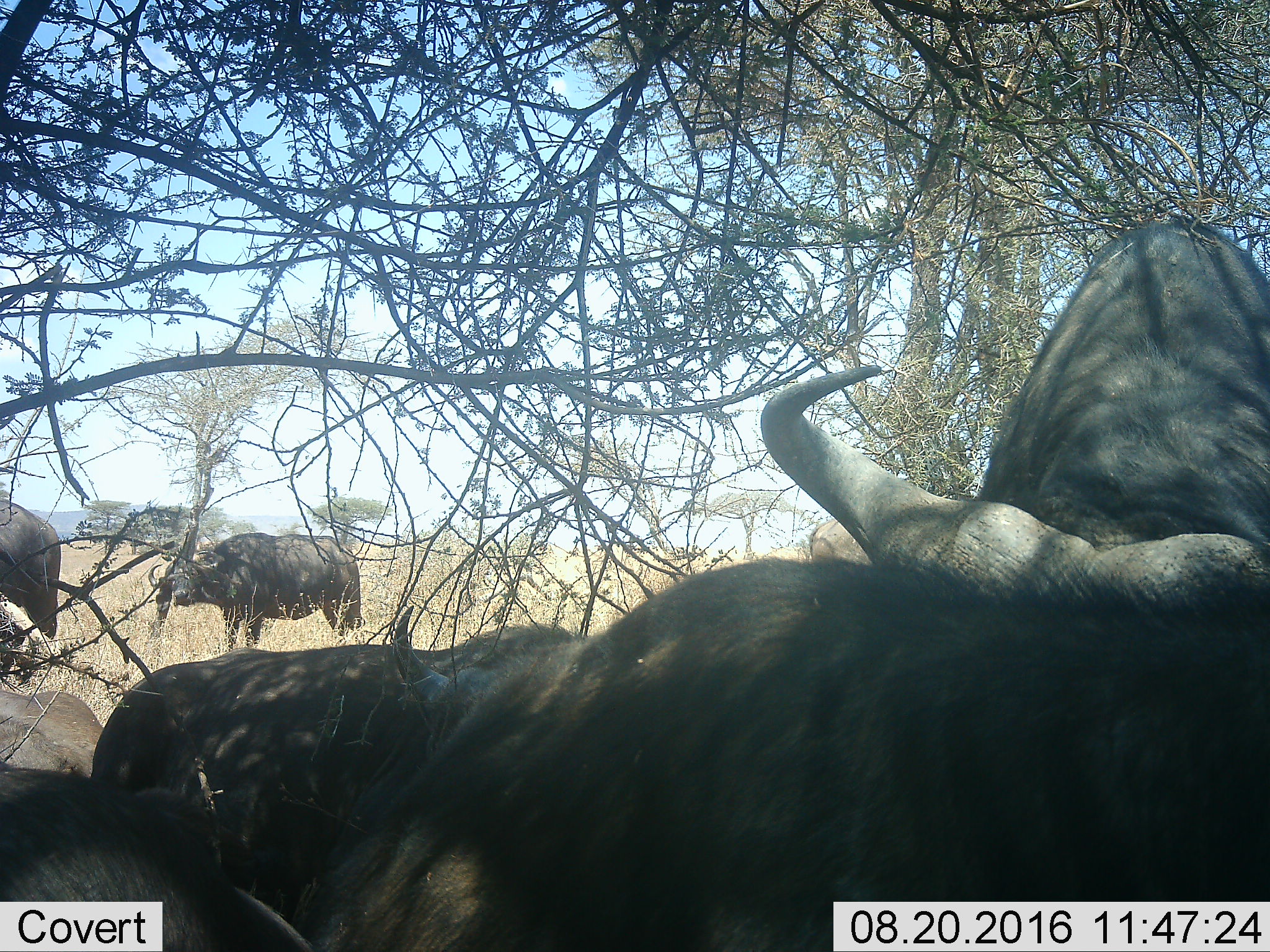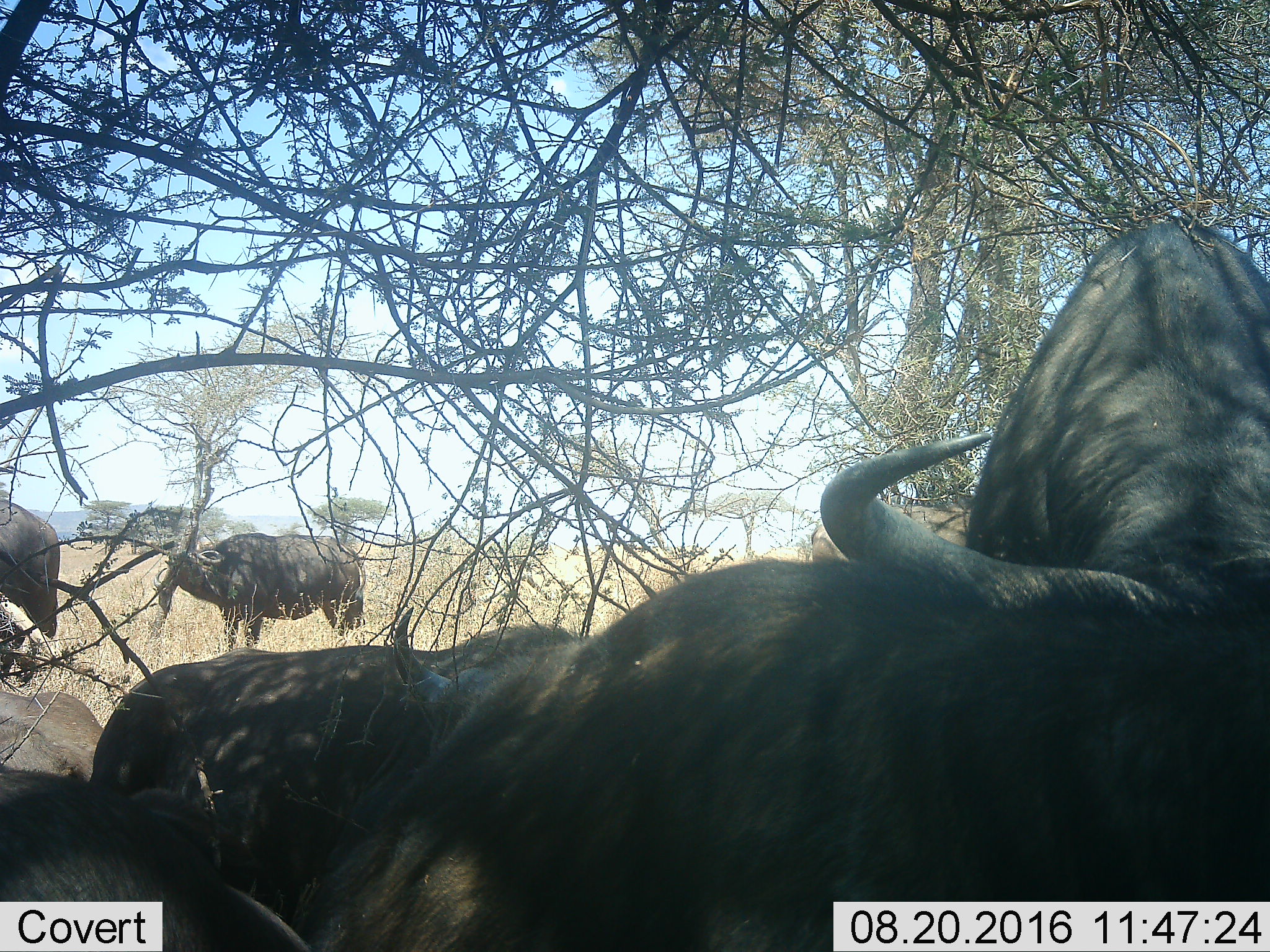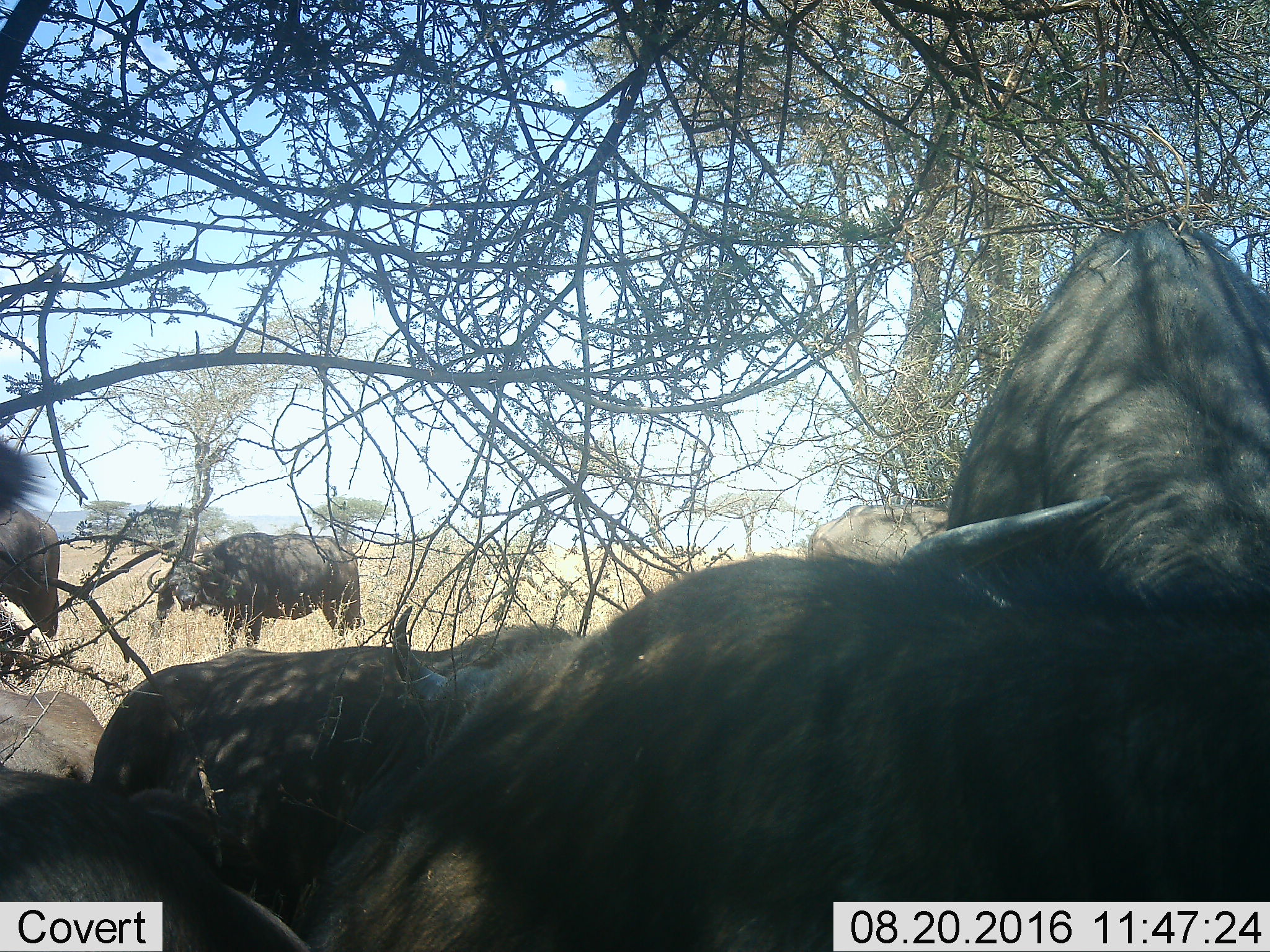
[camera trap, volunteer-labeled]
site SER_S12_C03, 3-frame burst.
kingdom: Animalia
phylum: Chordata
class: Mammalia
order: Artiodactyla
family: Bovidae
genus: Syncerus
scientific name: Syncerus caffer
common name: african buffalo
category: buffalo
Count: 6.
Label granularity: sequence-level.